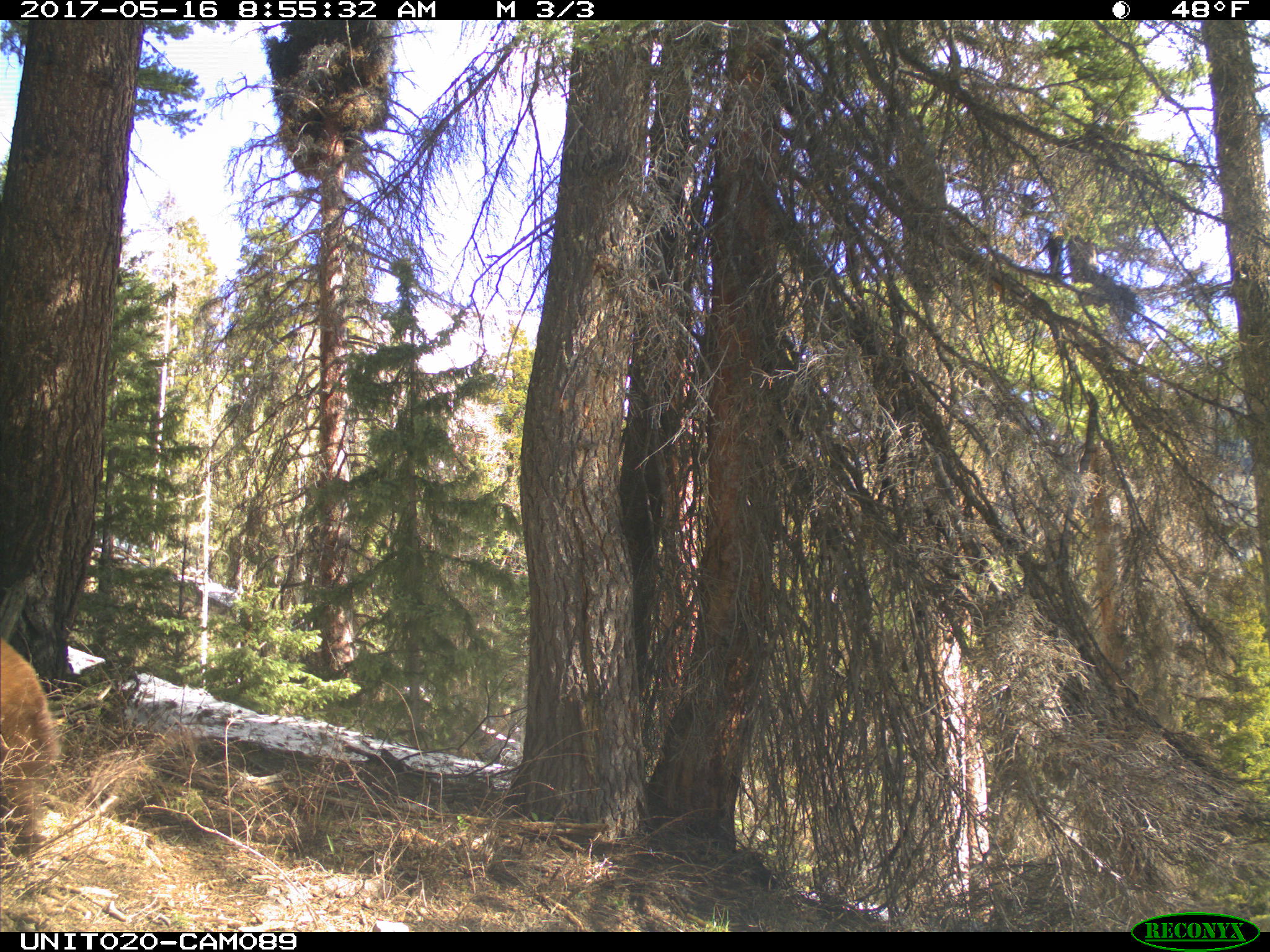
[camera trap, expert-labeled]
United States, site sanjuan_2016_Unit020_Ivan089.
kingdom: Animalia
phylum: Chordata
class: Mammalia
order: Carnivora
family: Ursidae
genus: Ursus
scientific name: Ursus americanus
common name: american black bear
Ursus americanus (american black bear).